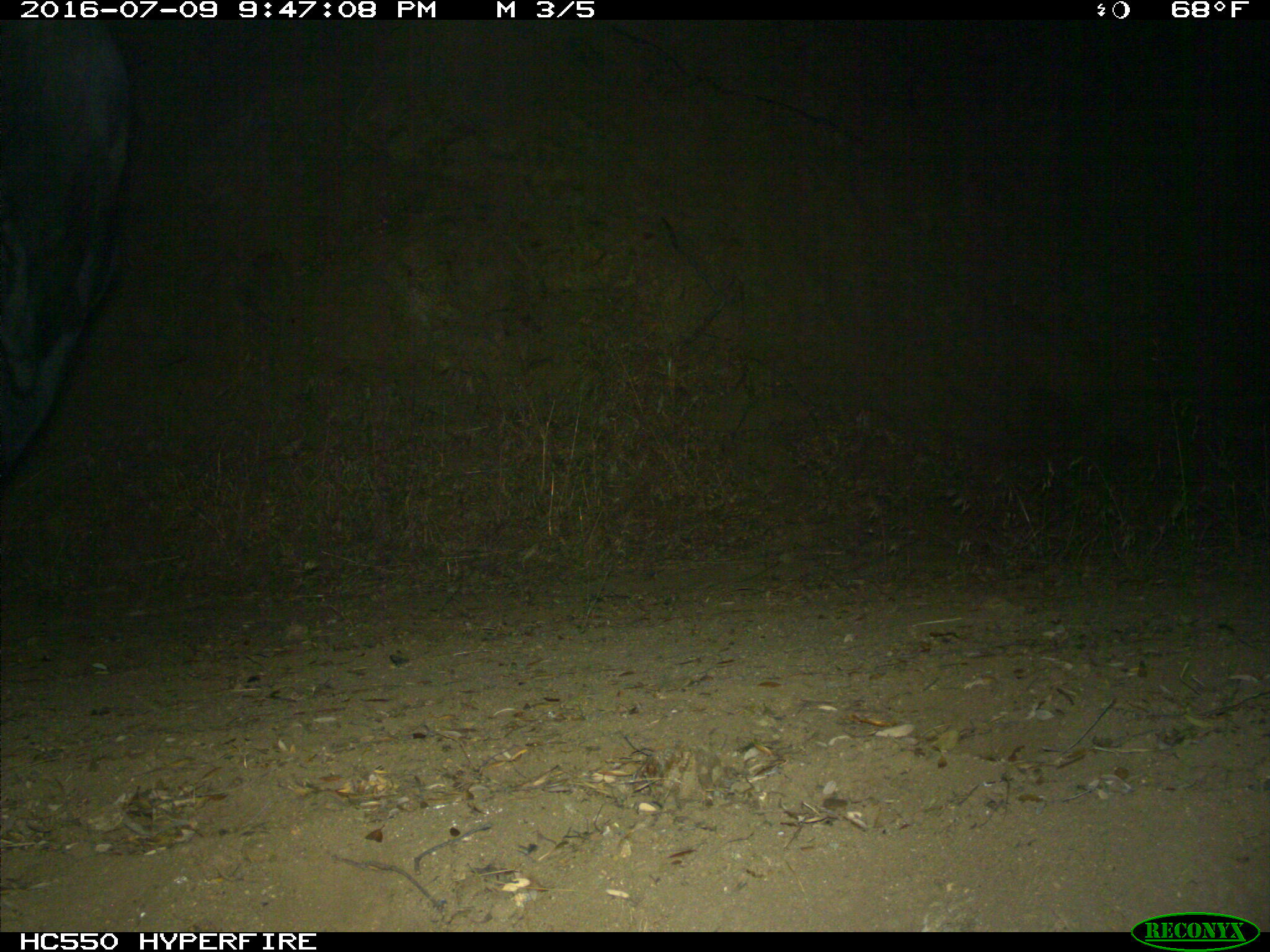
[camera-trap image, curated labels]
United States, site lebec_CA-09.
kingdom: Animalia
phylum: Chordata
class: Mammalia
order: Artiodactyla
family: Bovidae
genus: Bos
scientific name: Bos taurus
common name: domestic cow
Bos taurus (domestic cow).